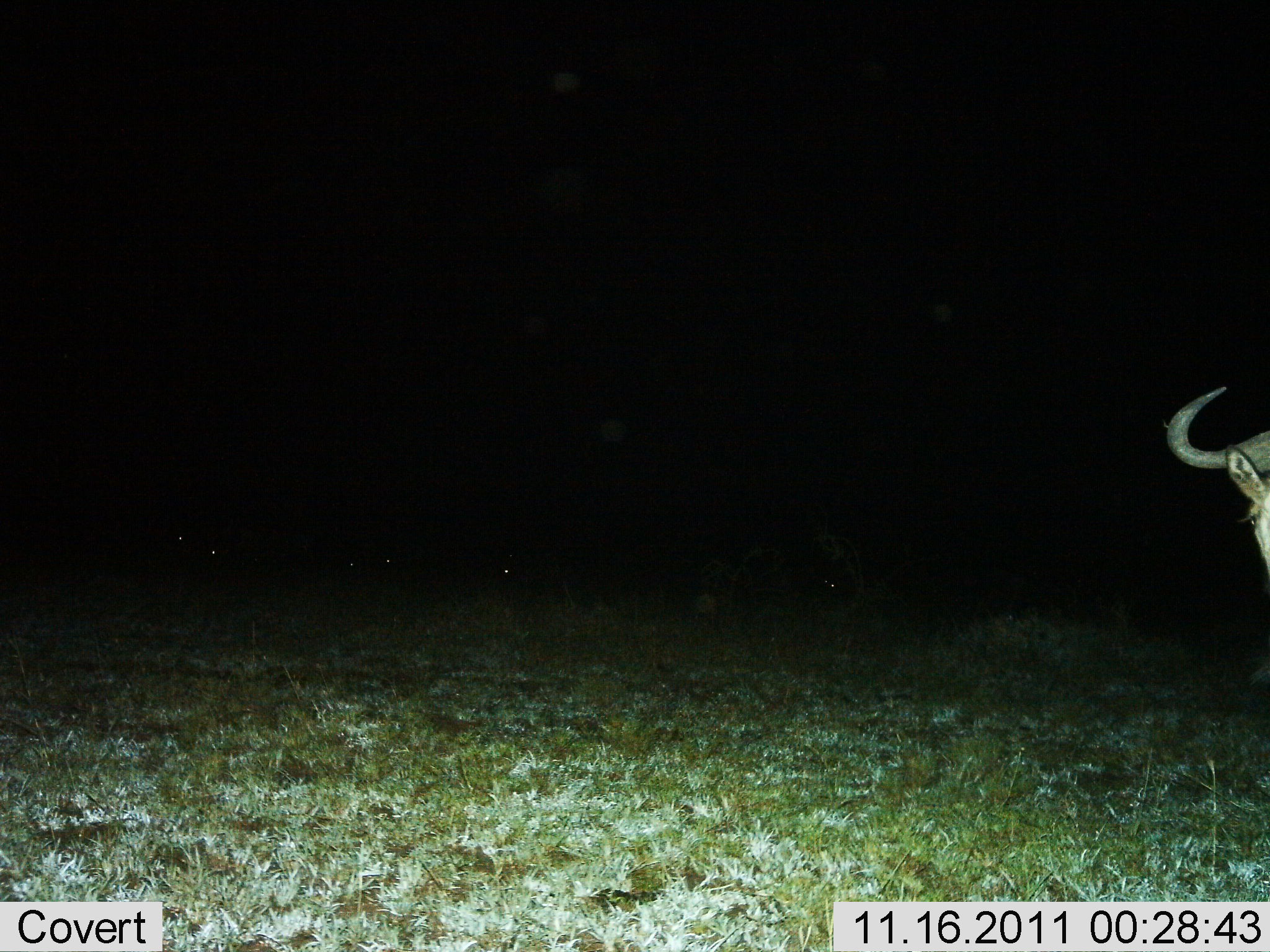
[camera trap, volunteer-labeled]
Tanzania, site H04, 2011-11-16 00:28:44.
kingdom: Animalia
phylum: Chordata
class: Mammalia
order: Artiodactyla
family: Bovidae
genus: Connochaetes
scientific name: Connochaetes taurinus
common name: blue wildebeest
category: wildebeest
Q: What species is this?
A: Wildebeest (blue wildebeest) (Connochaetes taurinus).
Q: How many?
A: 1.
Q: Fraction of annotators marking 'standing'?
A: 92%.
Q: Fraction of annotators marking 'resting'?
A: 0%.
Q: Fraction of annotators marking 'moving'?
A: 0%.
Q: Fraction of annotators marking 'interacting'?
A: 0%.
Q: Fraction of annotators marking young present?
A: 0%.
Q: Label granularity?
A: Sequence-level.